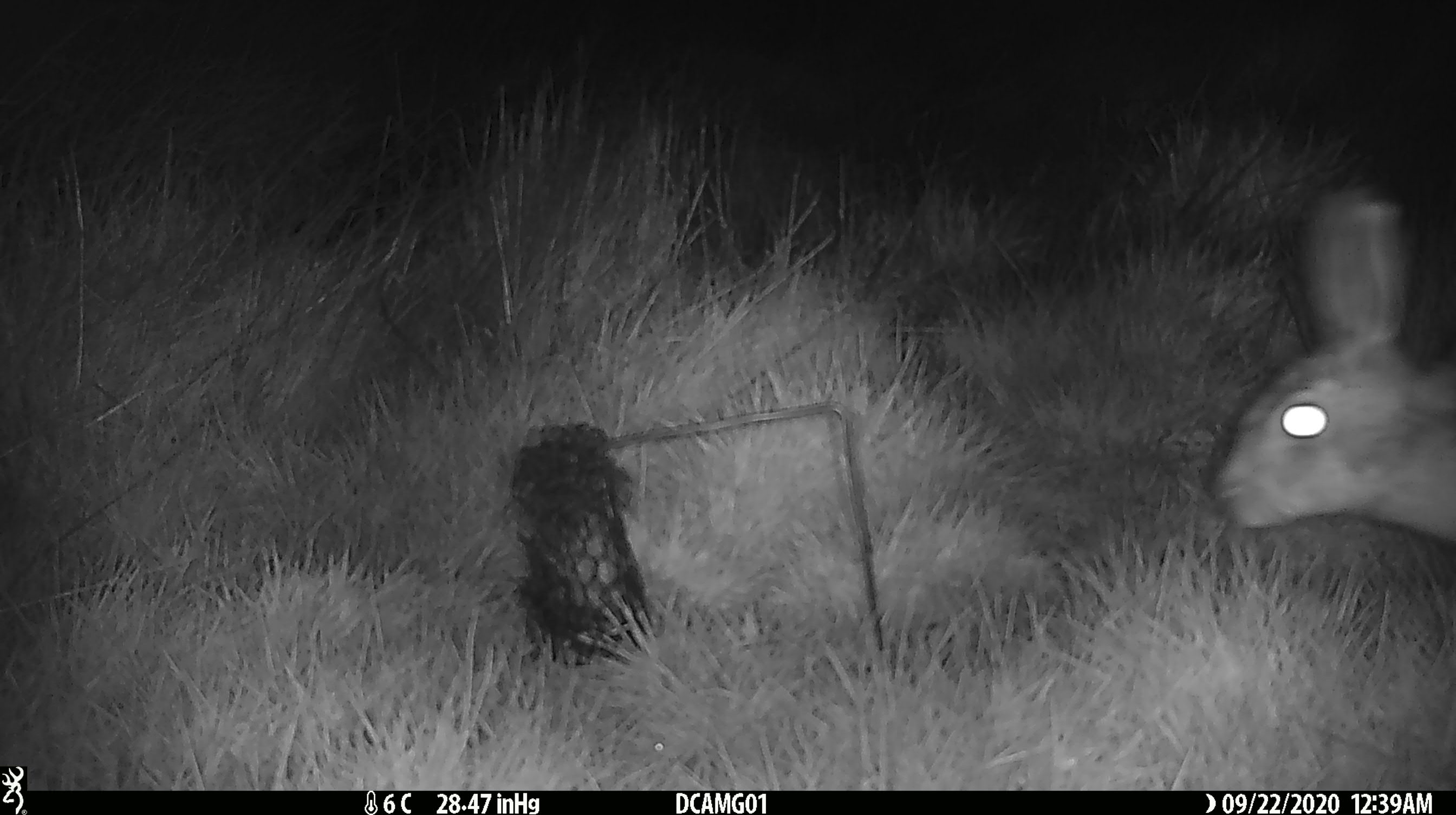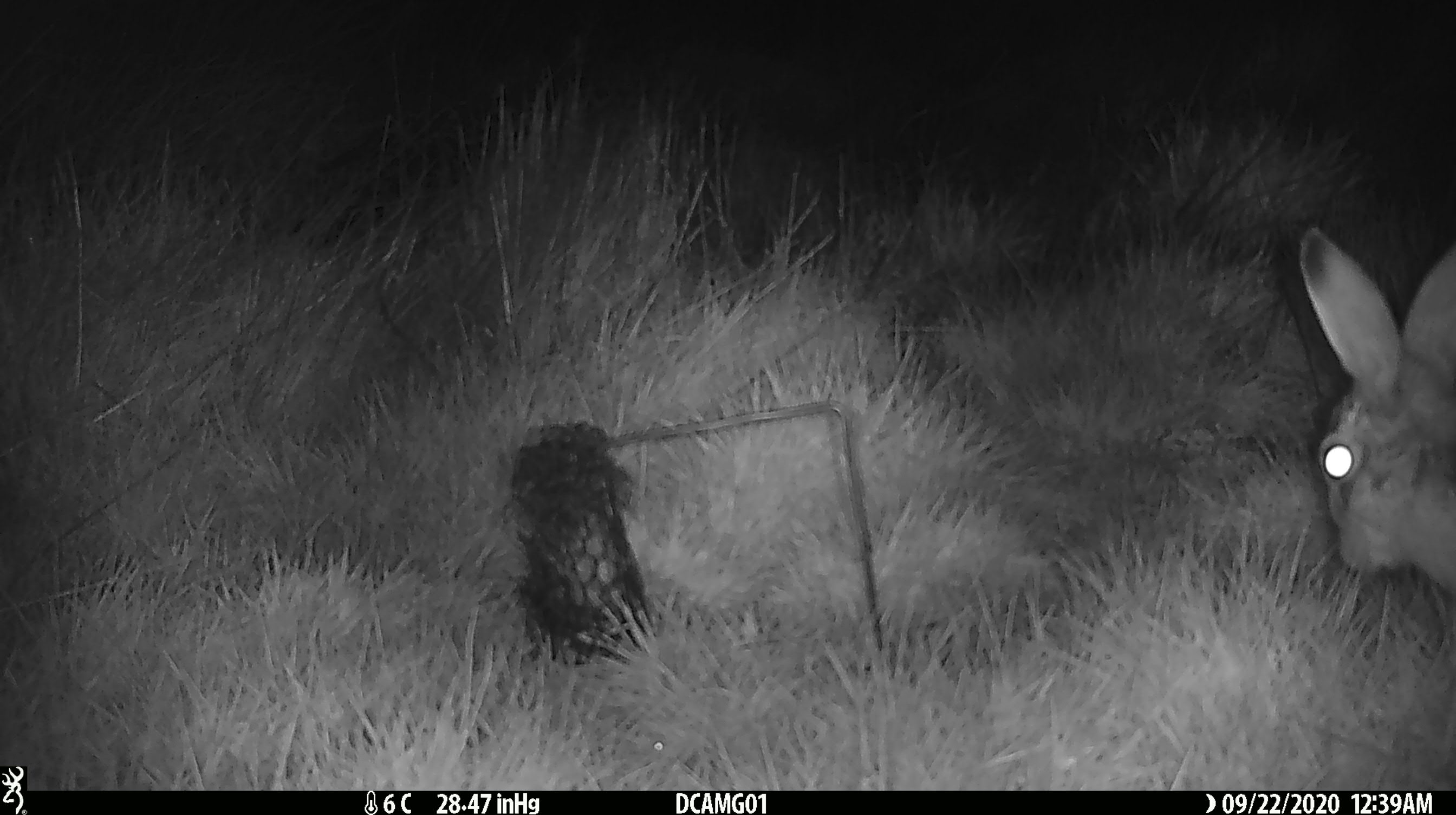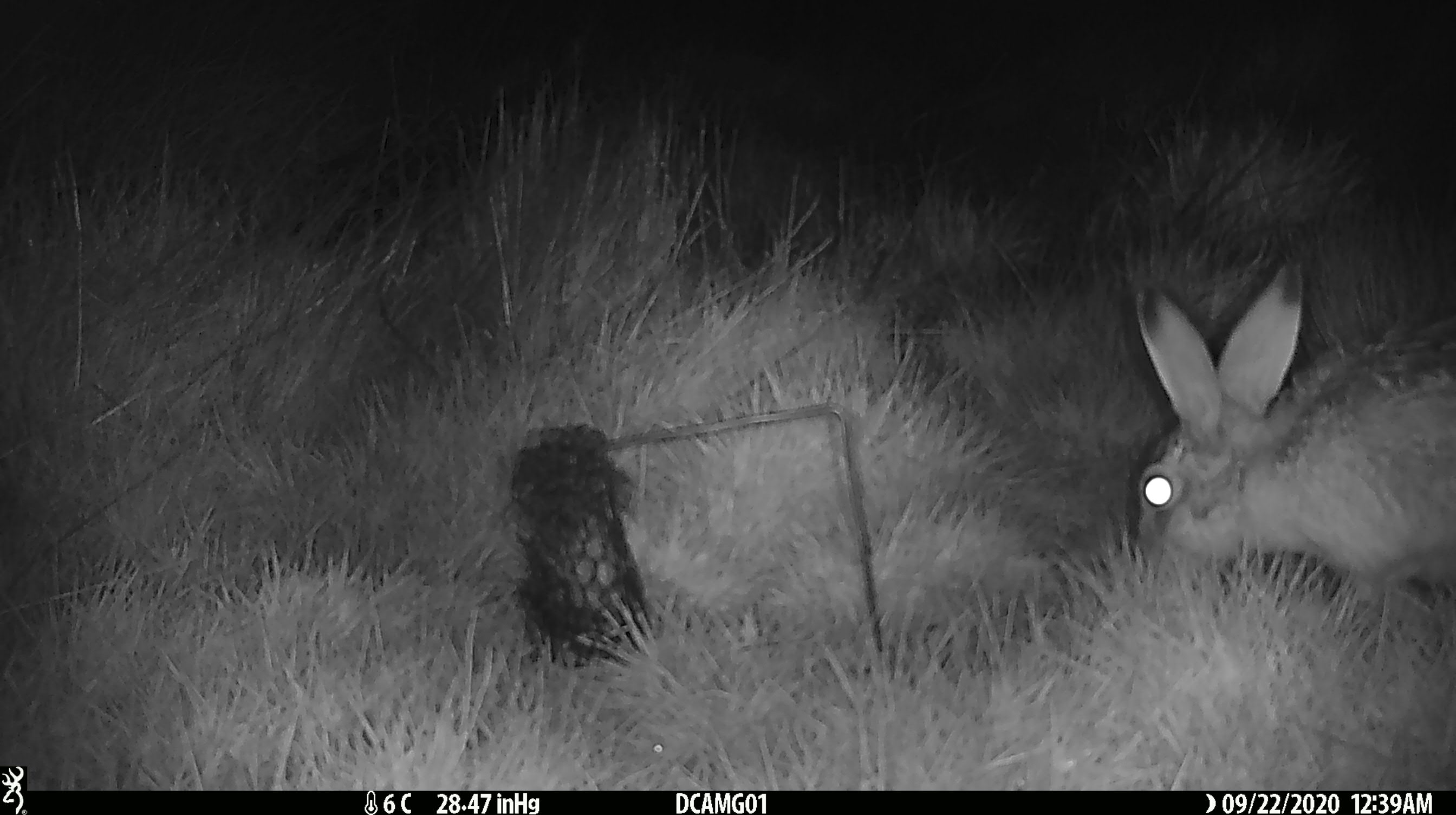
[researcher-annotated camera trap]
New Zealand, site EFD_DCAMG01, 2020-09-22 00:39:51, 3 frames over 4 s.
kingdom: Animalia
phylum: Chordata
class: Mammalia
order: Lagomorpha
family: Leporidae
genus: Lepus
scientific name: Lepus europaeus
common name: brown hare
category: hare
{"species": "hare (brown hare) (Lepus europaeus)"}